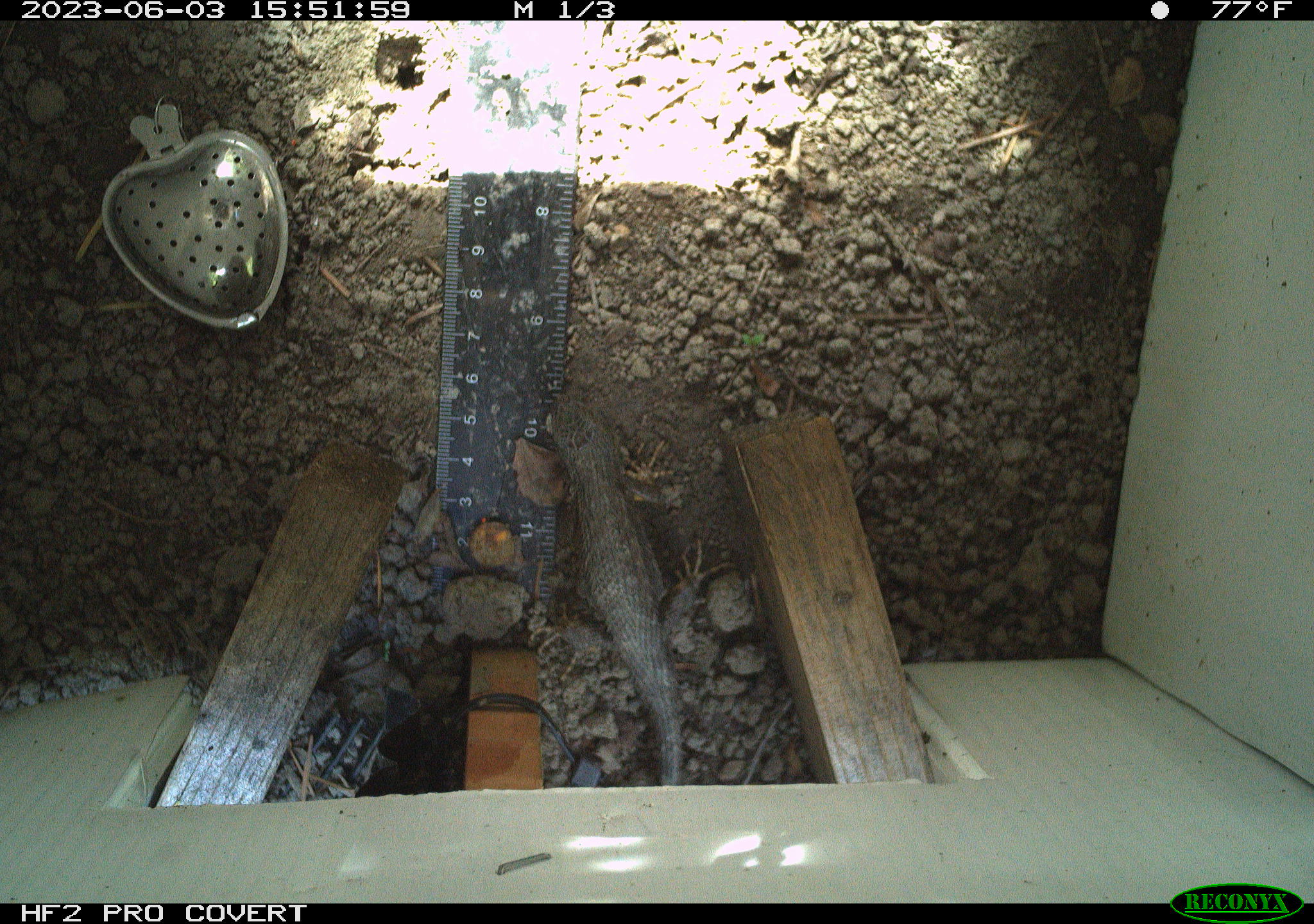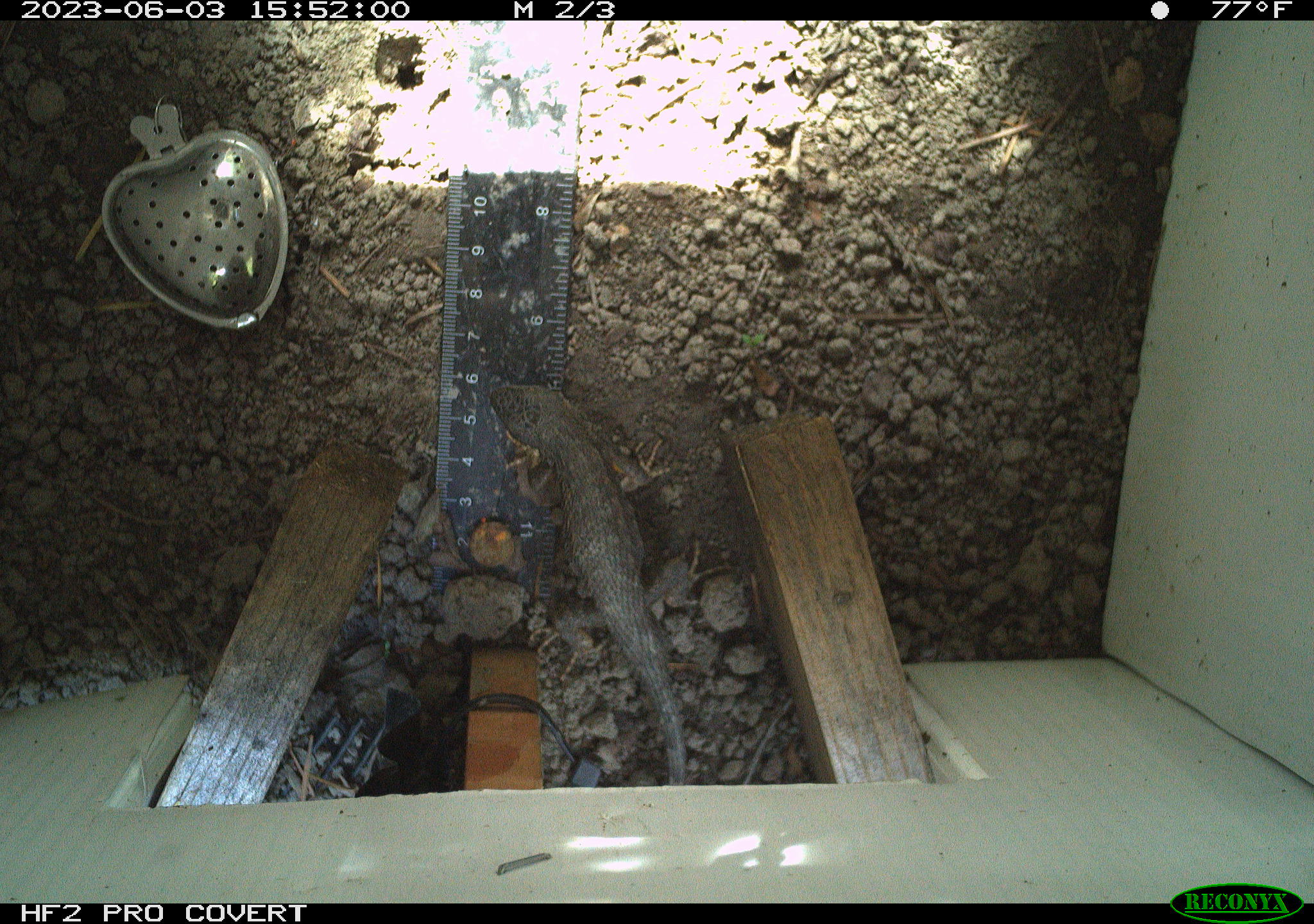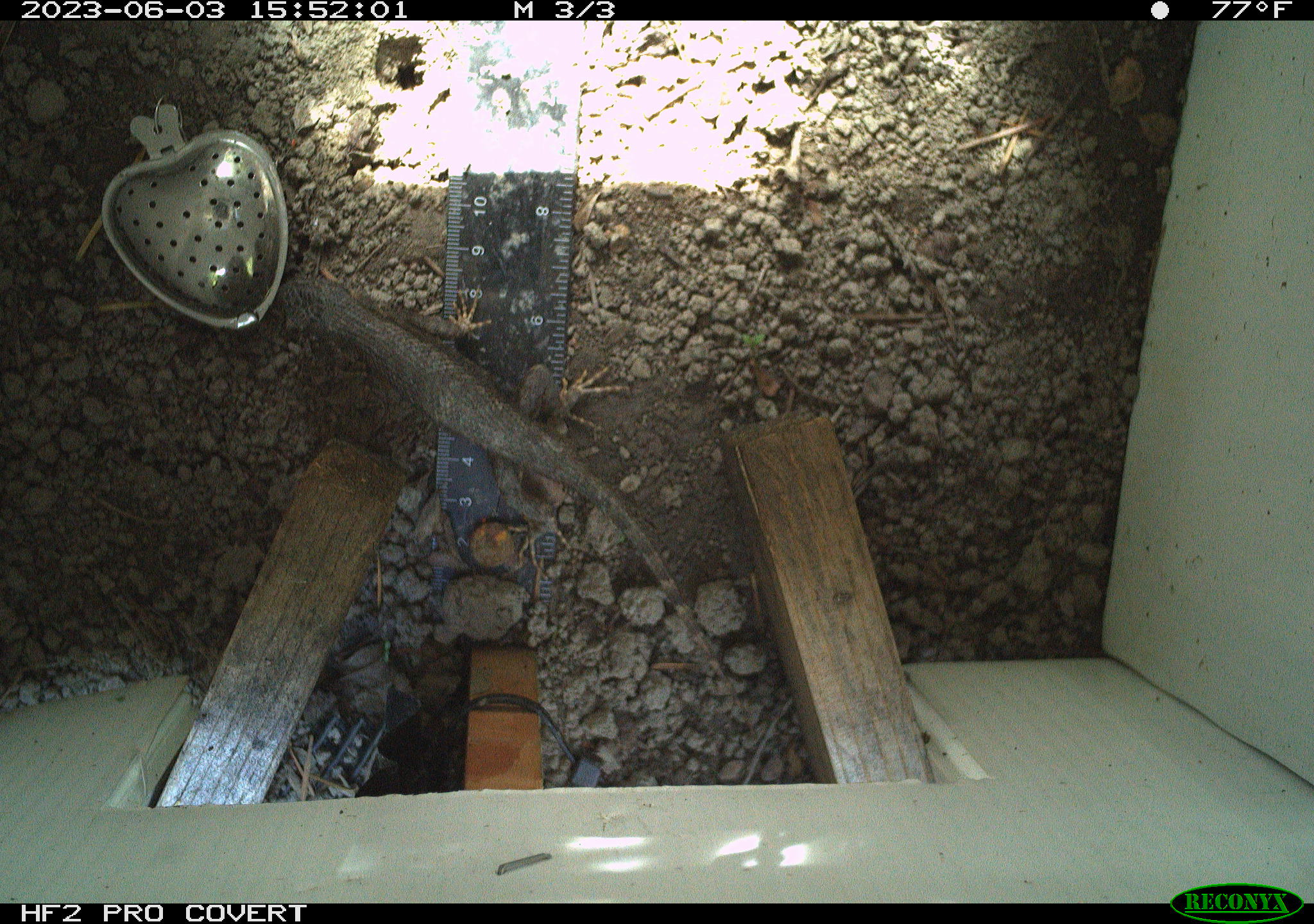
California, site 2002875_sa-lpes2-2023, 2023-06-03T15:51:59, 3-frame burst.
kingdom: Animalia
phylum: Chordata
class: Reptilia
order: Squamata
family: Phrynosomatidae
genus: Sceloporus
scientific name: Sceloporus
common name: spiny lizards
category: sceloporus species